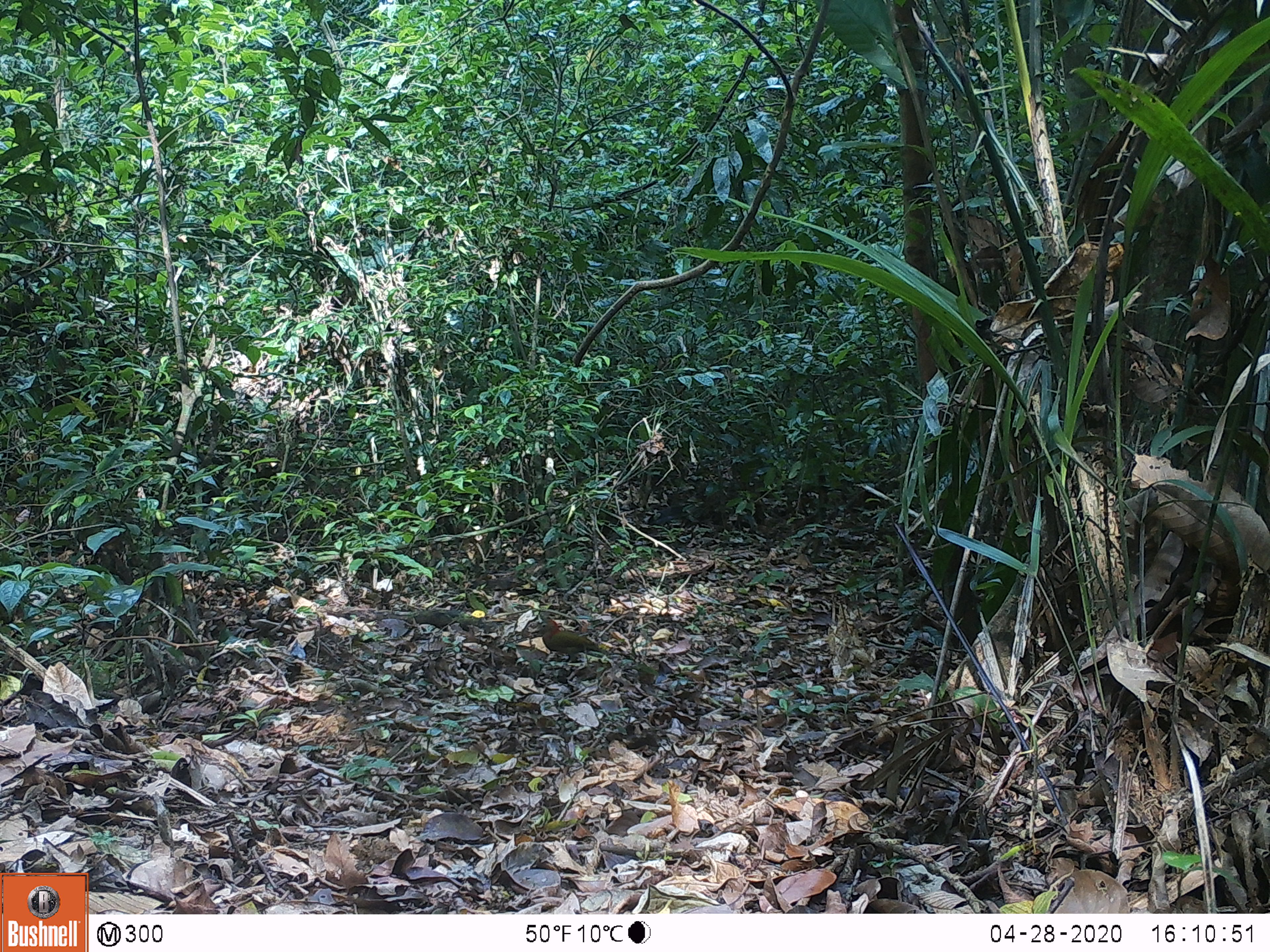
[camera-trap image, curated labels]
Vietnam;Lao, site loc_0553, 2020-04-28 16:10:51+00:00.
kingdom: Animalia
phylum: Chordata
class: Aves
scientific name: Aves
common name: bird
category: unidentified bird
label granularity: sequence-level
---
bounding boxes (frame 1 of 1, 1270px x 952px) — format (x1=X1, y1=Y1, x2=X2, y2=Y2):
unidentified bird: (x1=536, y1=619, x2=601, y2=663)